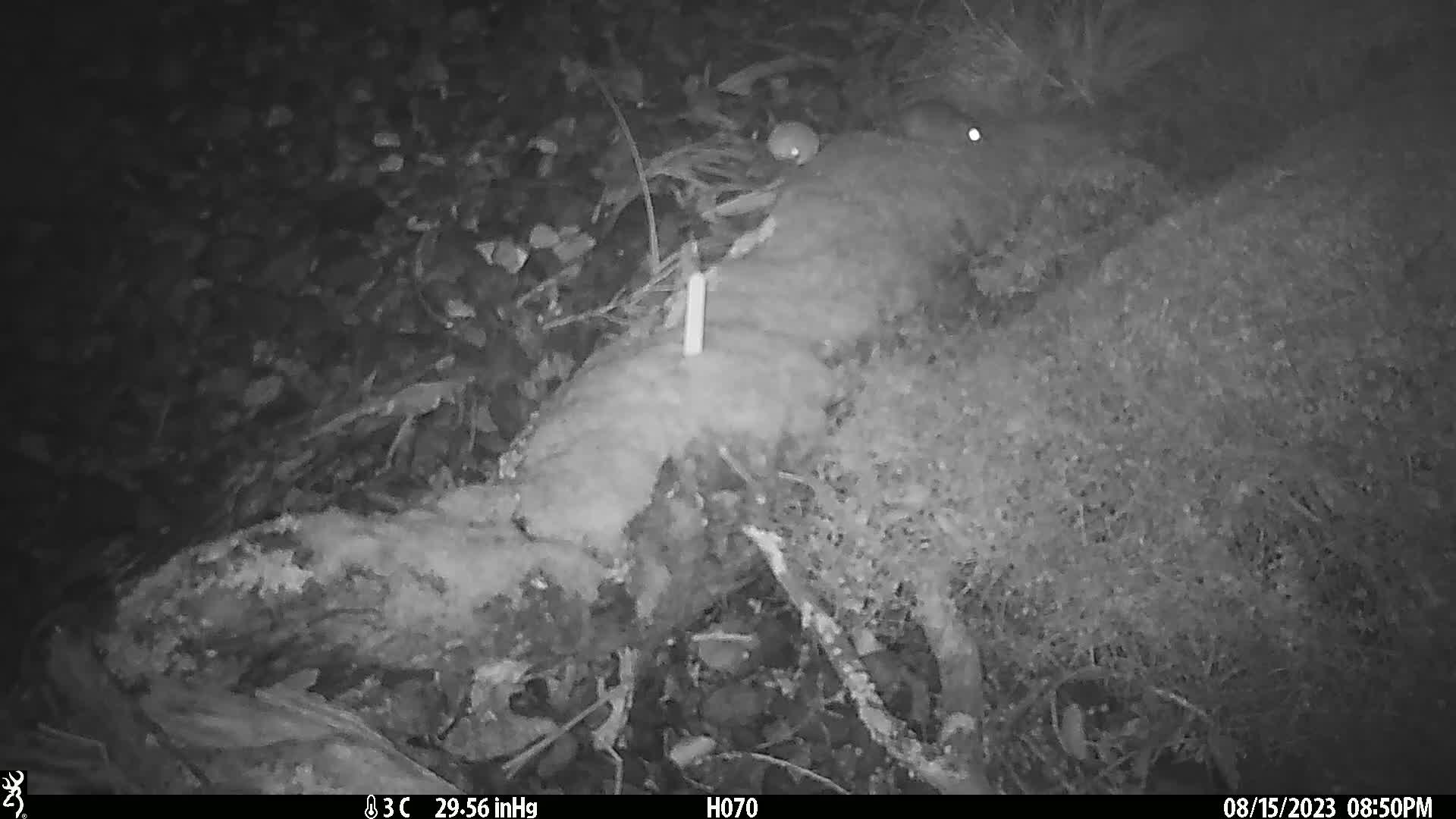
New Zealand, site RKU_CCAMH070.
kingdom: Animalia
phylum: Chordata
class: Mammalia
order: Rodentia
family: Muridae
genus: Rattus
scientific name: Rattus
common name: rat